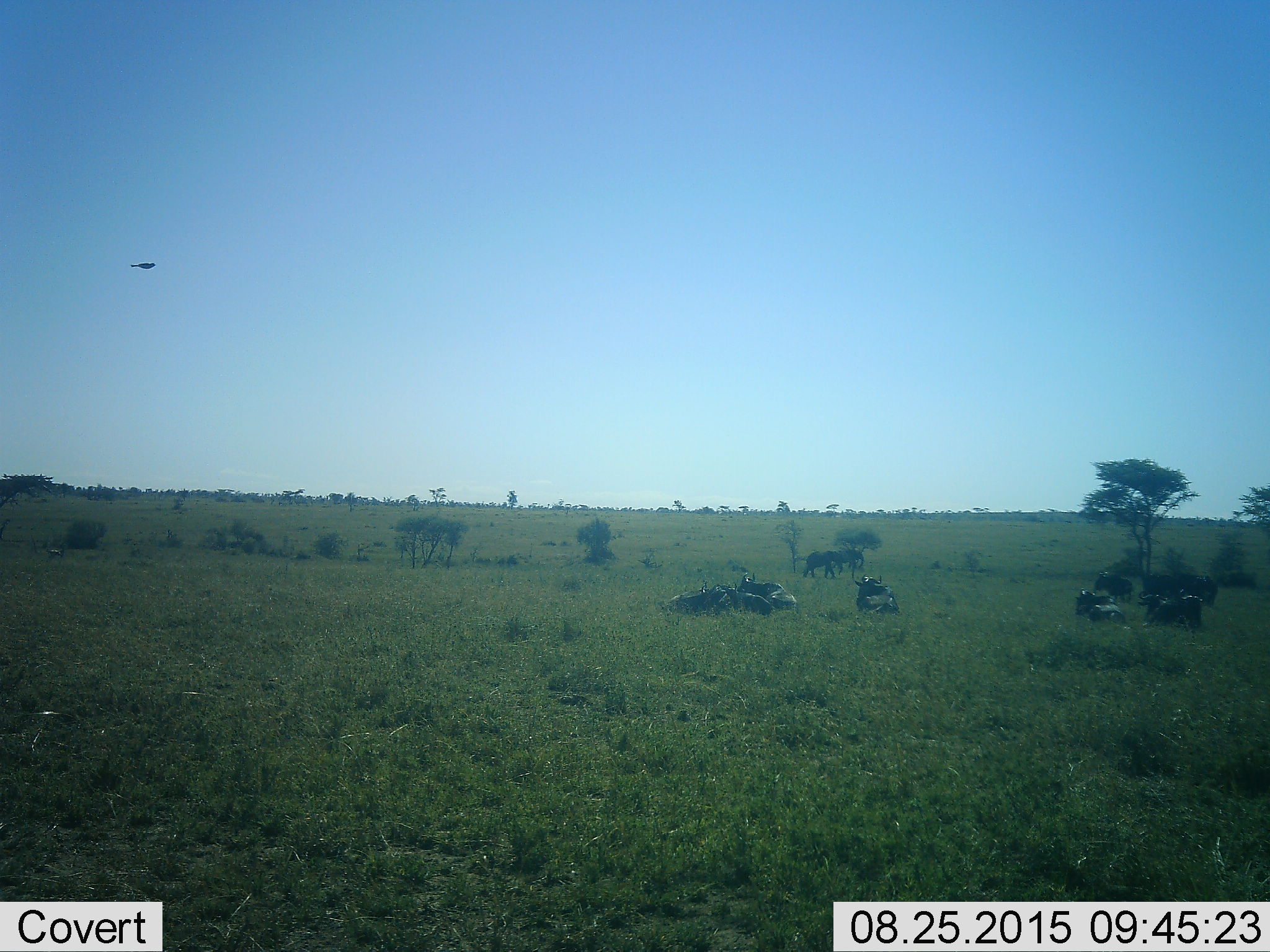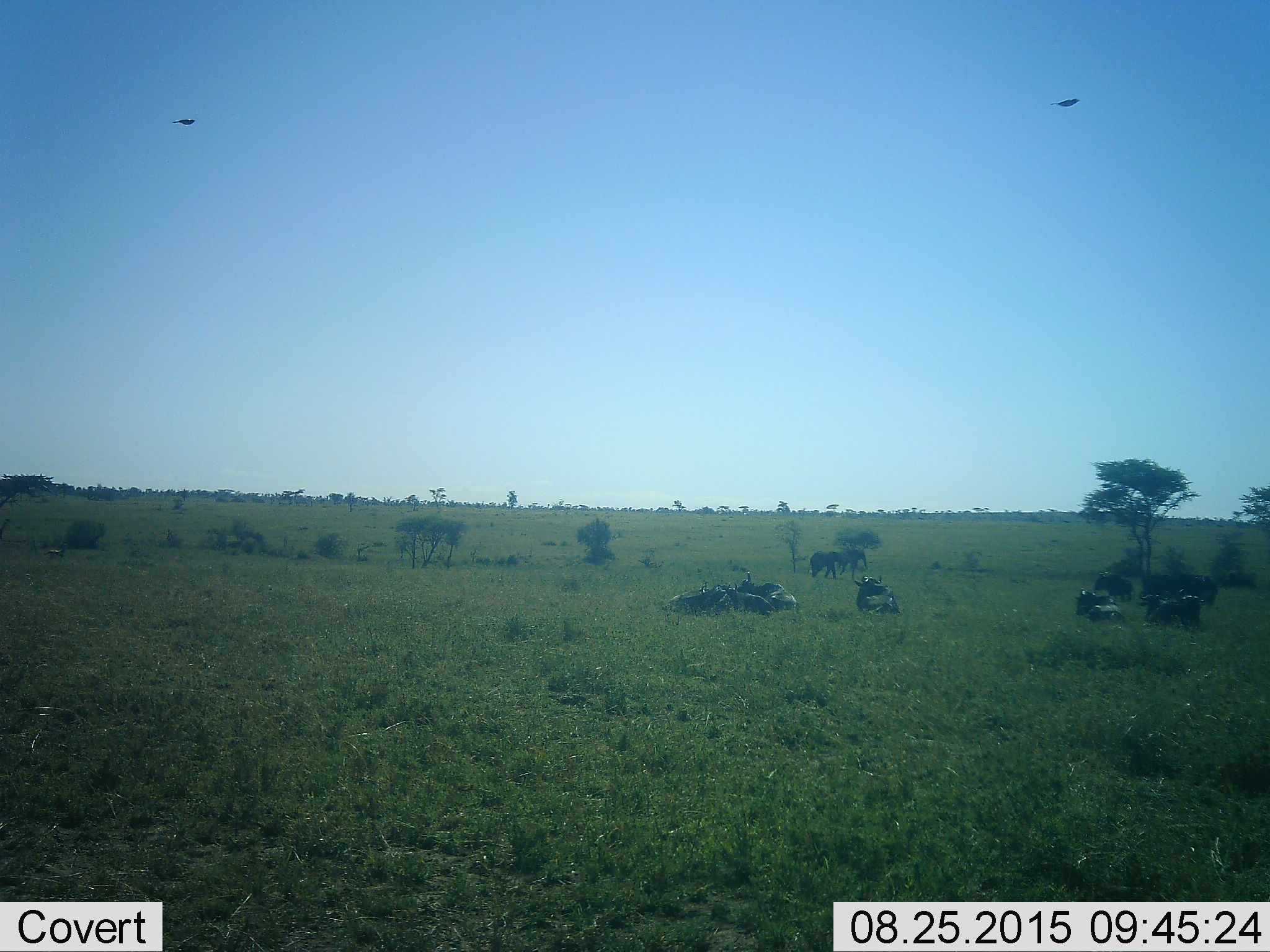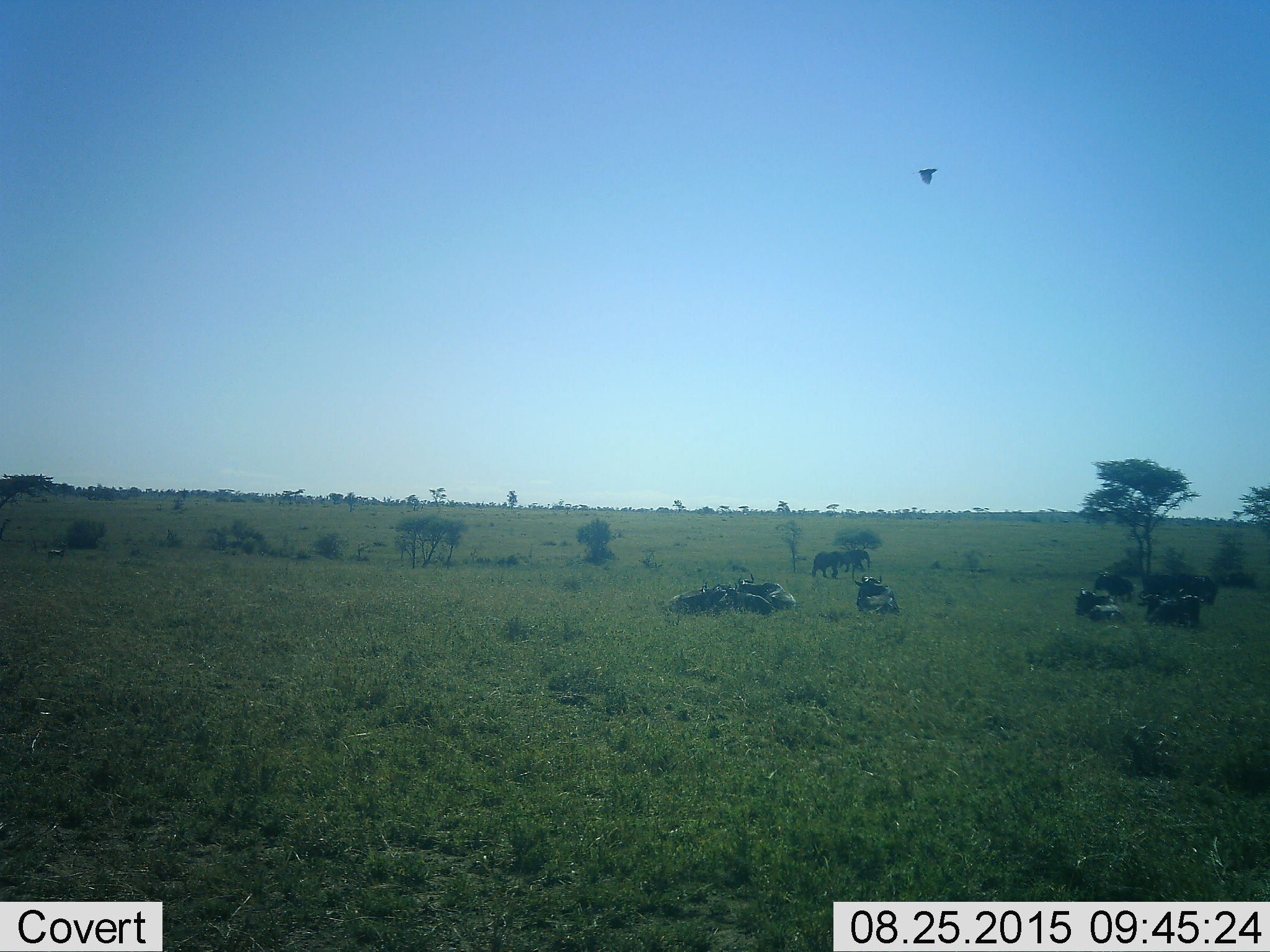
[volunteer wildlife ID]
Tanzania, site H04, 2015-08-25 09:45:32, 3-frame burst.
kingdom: Animalia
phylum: Chordata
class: Mammalia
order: Proboscidea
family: Elephantidae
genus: Loxodonta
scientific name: Loxodonta africana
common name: african bush elephant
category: elephant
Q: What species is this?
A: Elephant (african bush elephant) (Loxodonta africana).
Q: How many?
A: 2.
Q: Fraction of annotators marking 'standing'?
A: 20%.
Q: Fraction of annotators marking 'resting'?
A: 0%.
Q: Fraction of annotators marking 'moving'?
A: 100%.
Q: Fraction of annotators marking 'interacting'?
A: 0%.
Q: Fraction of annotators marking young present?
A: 20%.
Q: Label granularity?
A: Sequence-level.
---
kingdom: Animalia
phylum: Chordata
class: Mammalia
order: Artiodactyla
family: Bovidae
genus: Connochaetes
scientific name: Connochaetes taurinus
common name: blue wildebeest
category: wildebeest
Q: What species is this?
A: Wildebeest (blue wildebeest) (Connochaetes taurinus).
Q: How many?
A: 10.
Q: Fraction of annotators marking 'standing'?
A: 25%.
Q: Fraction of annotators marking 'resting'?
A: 100%.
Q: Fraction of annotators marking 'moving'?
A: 12%.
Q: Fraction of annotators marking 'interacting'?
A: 25%.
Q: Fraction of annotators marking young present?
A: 12%.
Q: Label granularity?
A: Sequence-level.